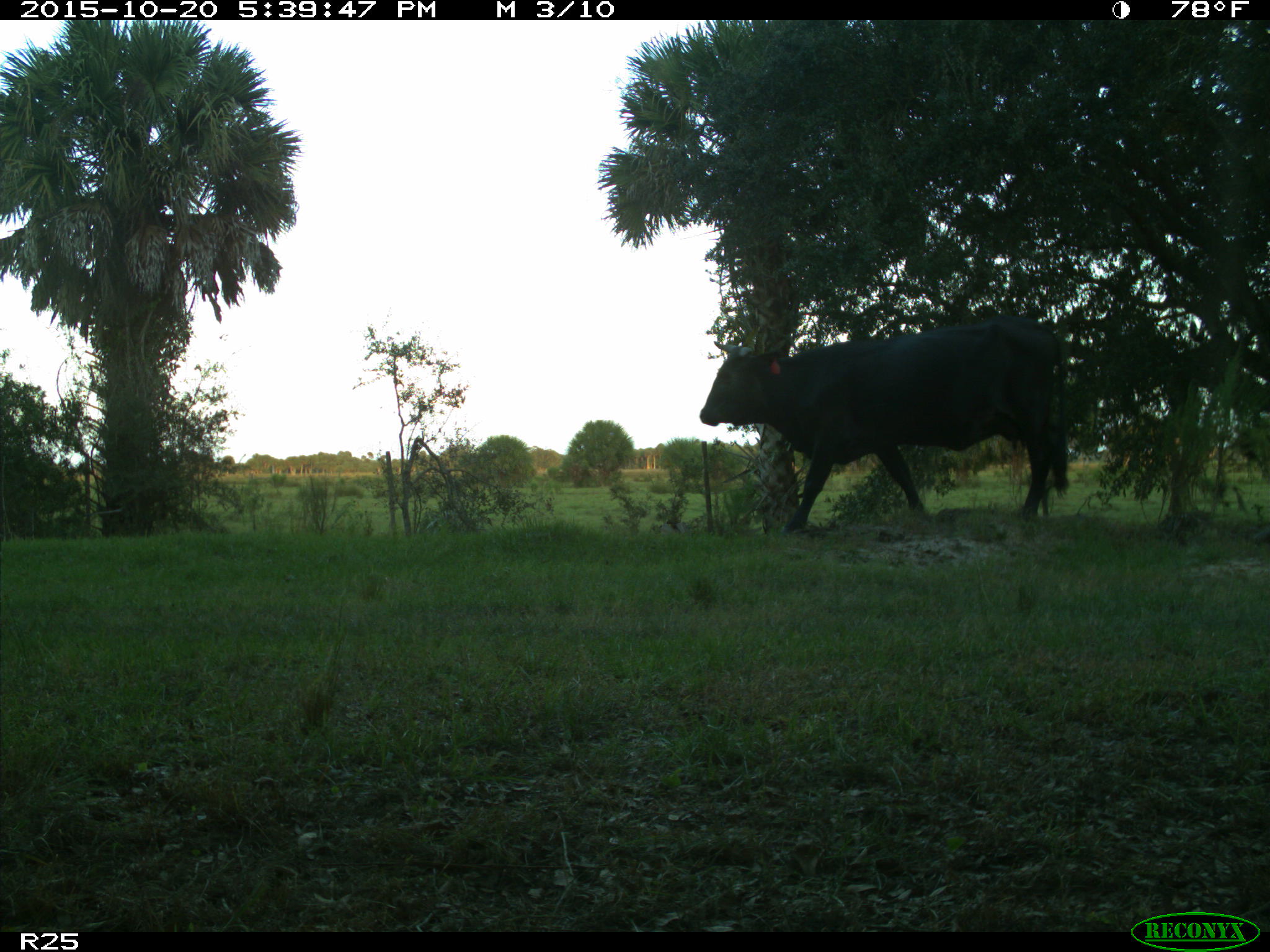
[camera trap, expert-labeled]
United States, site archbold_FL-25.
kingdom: Animalia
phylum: Chordata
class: Mammalia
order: Artiodactyla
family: Bovidae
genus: Bos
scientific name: Bos taurus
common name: domestic cow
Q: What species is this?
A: Bos taurus (domestic cow).